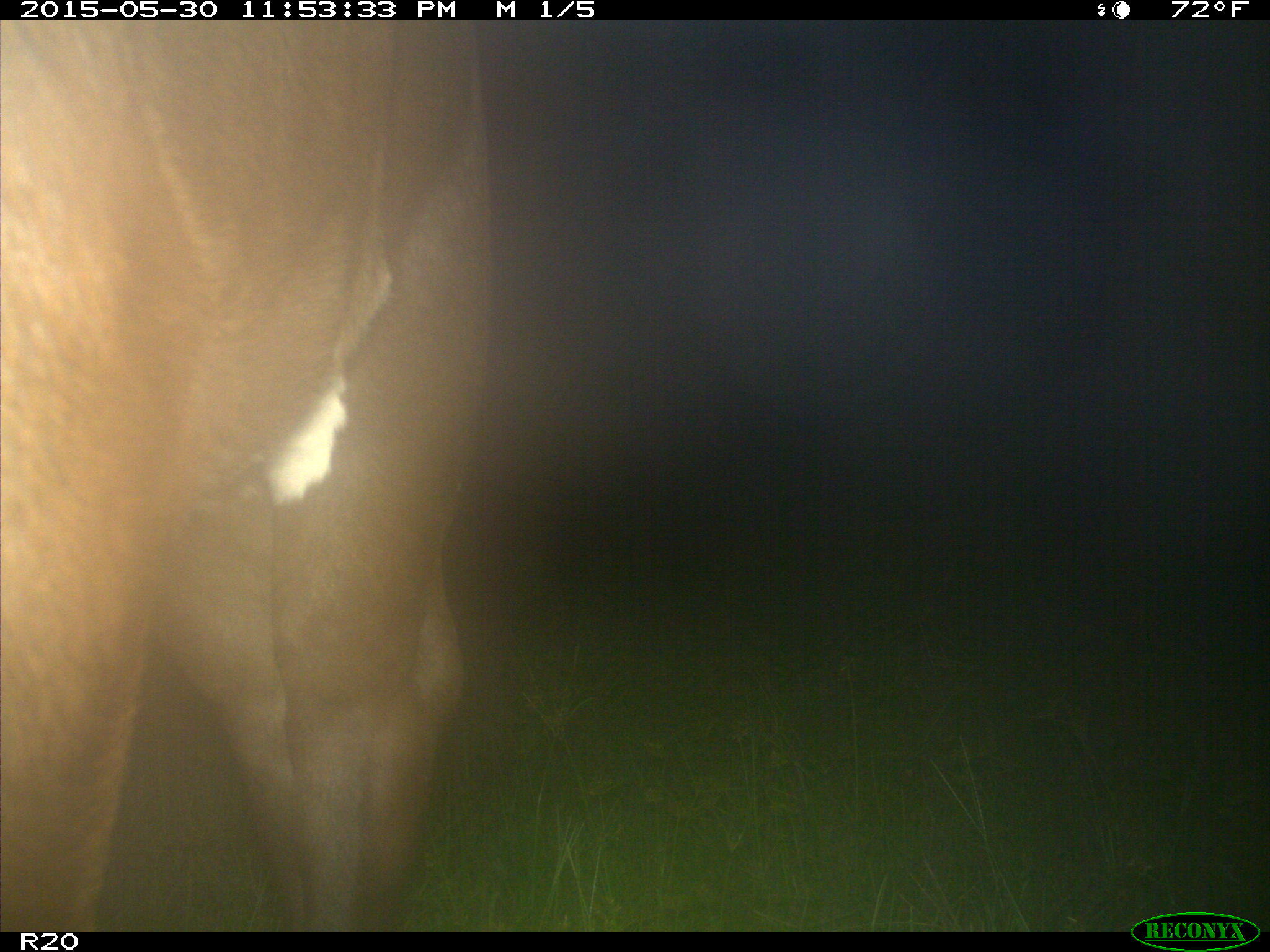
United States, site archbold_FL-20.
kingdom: Animalia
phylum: Chordata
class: Mammalia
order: Artiodactyla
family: Bovidae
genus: Bos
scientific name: Bos taurus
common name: domestic cow